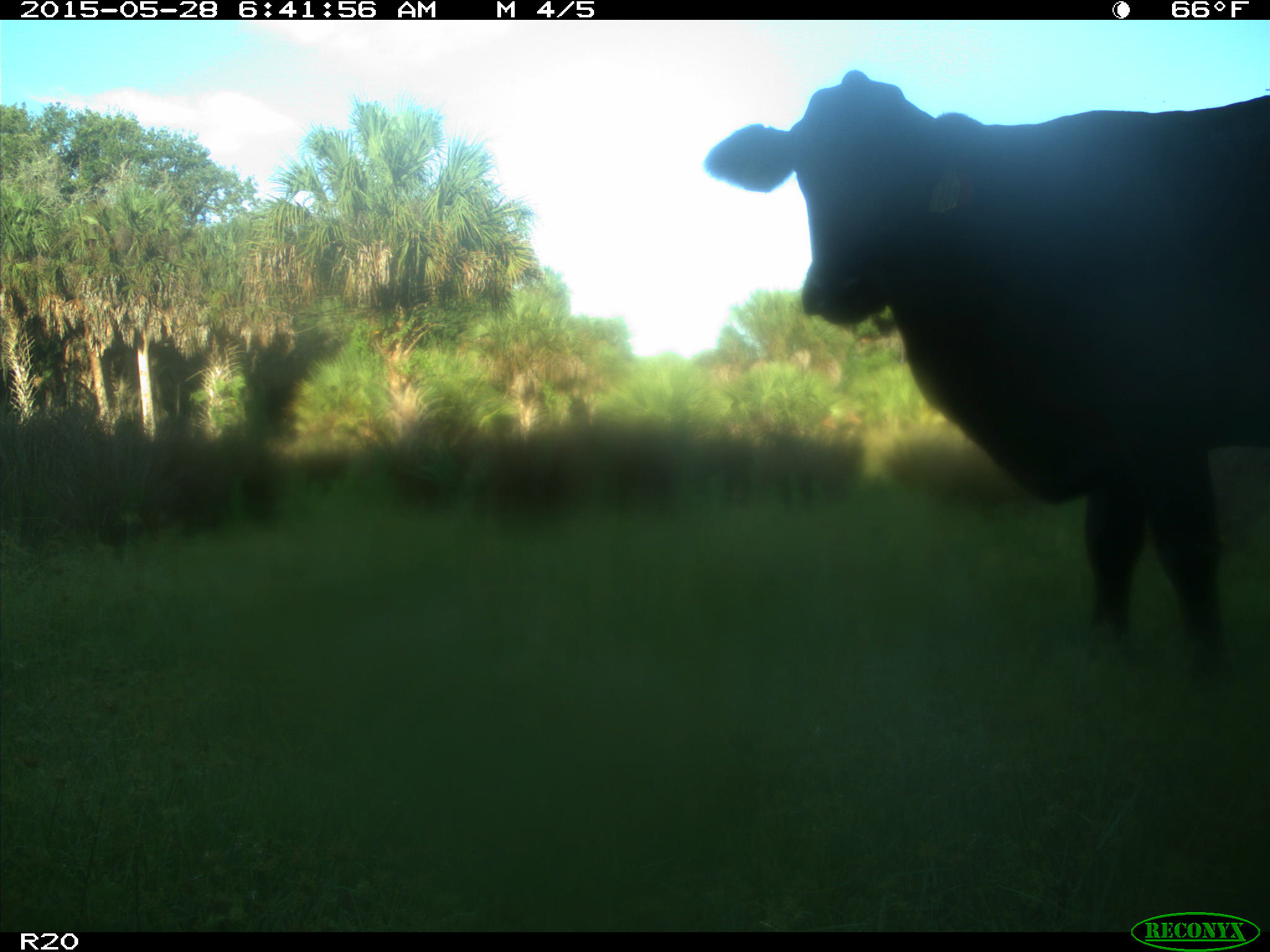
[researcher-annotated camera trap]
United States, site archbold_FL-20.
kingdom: Animalia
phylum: Chordata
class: Mammalia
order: Artiodactyla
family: Bovidae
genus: Bos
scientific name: Bos taurus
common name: domestic cow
Bos taurus (domestic cow).